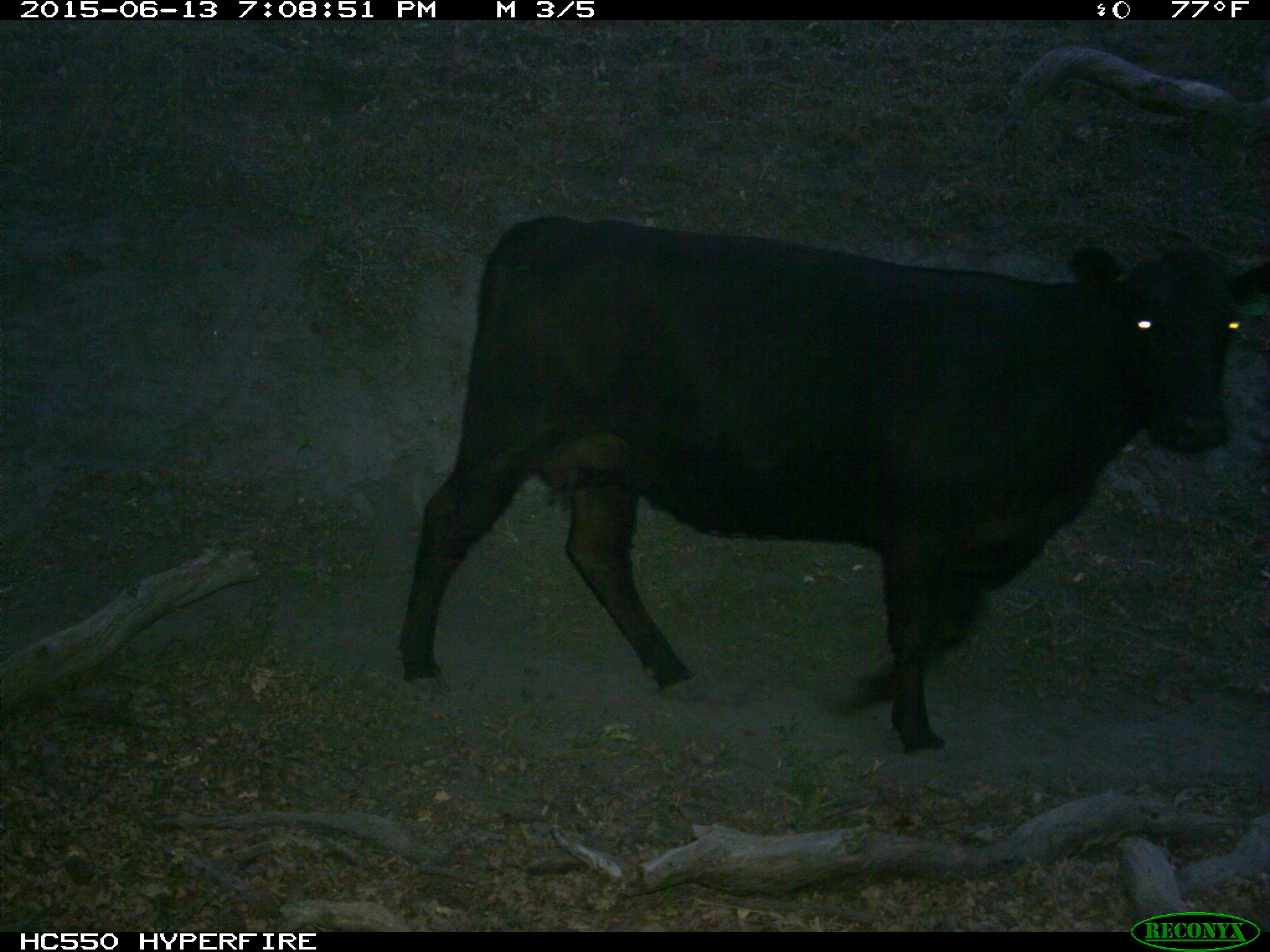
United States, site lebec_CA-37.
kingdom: Animalia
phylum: Chordata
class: Mammalia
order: Artiodactyla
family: Bovidae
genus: Bos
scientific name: Bos taurus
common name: domestic cow